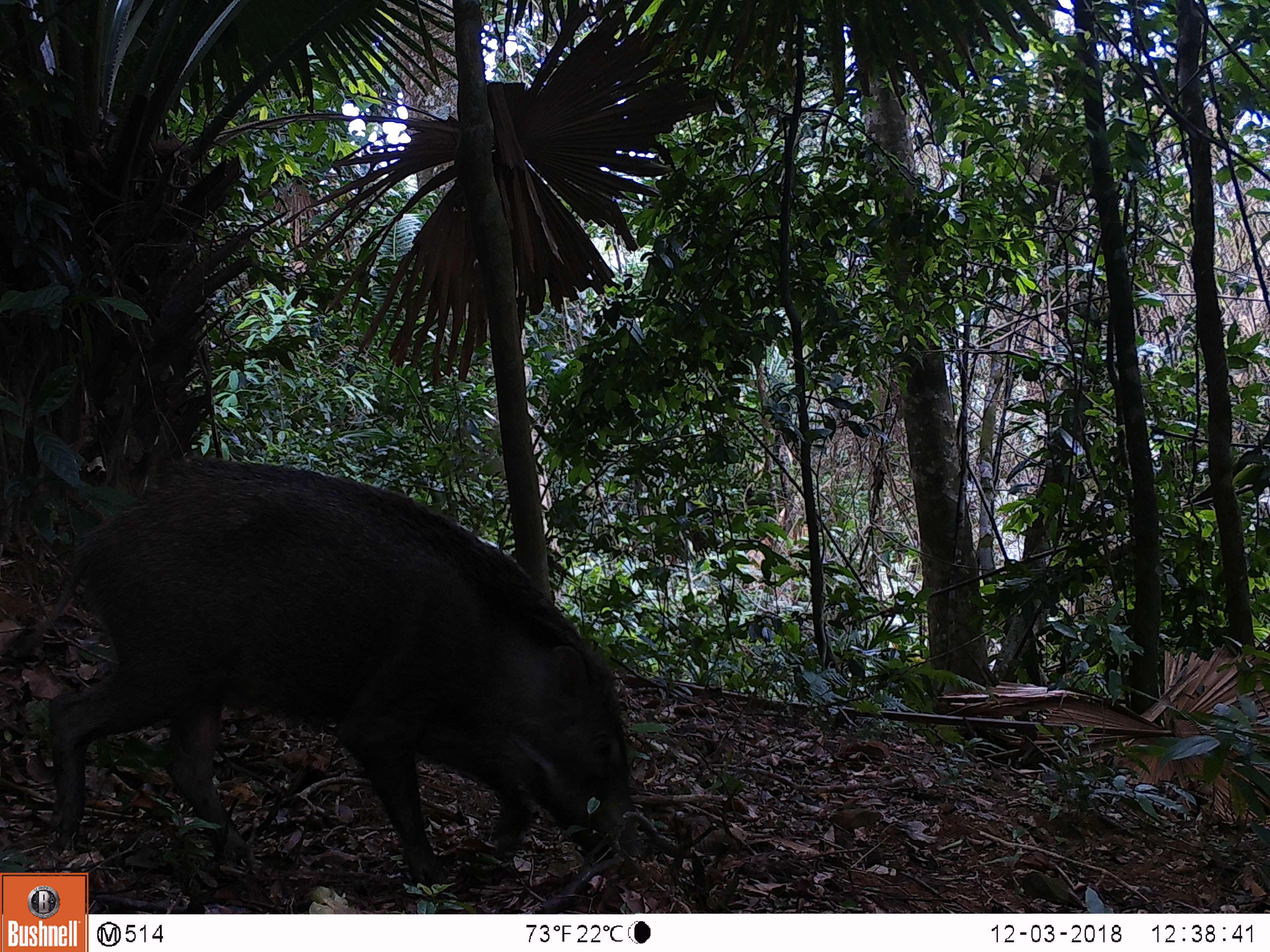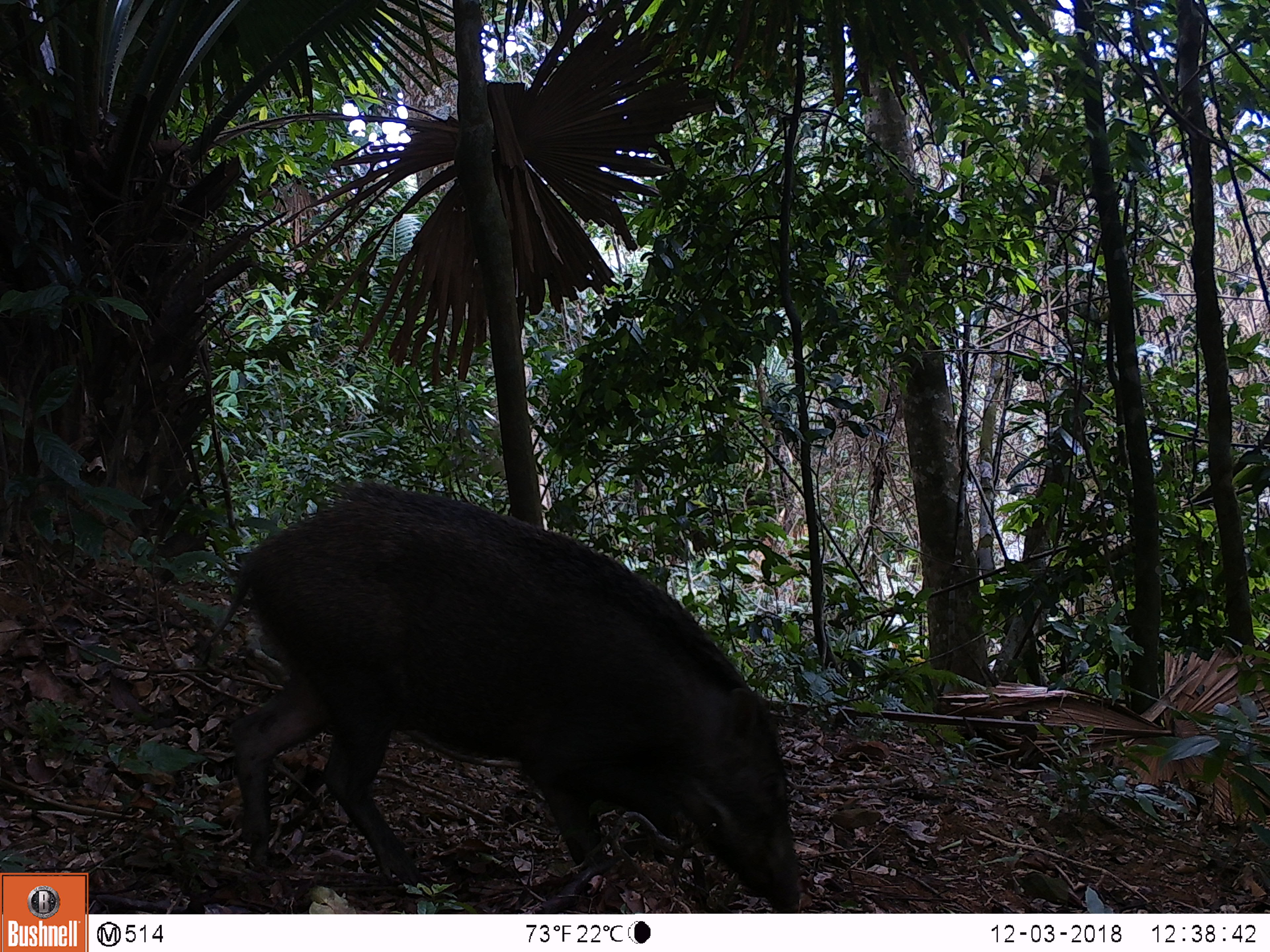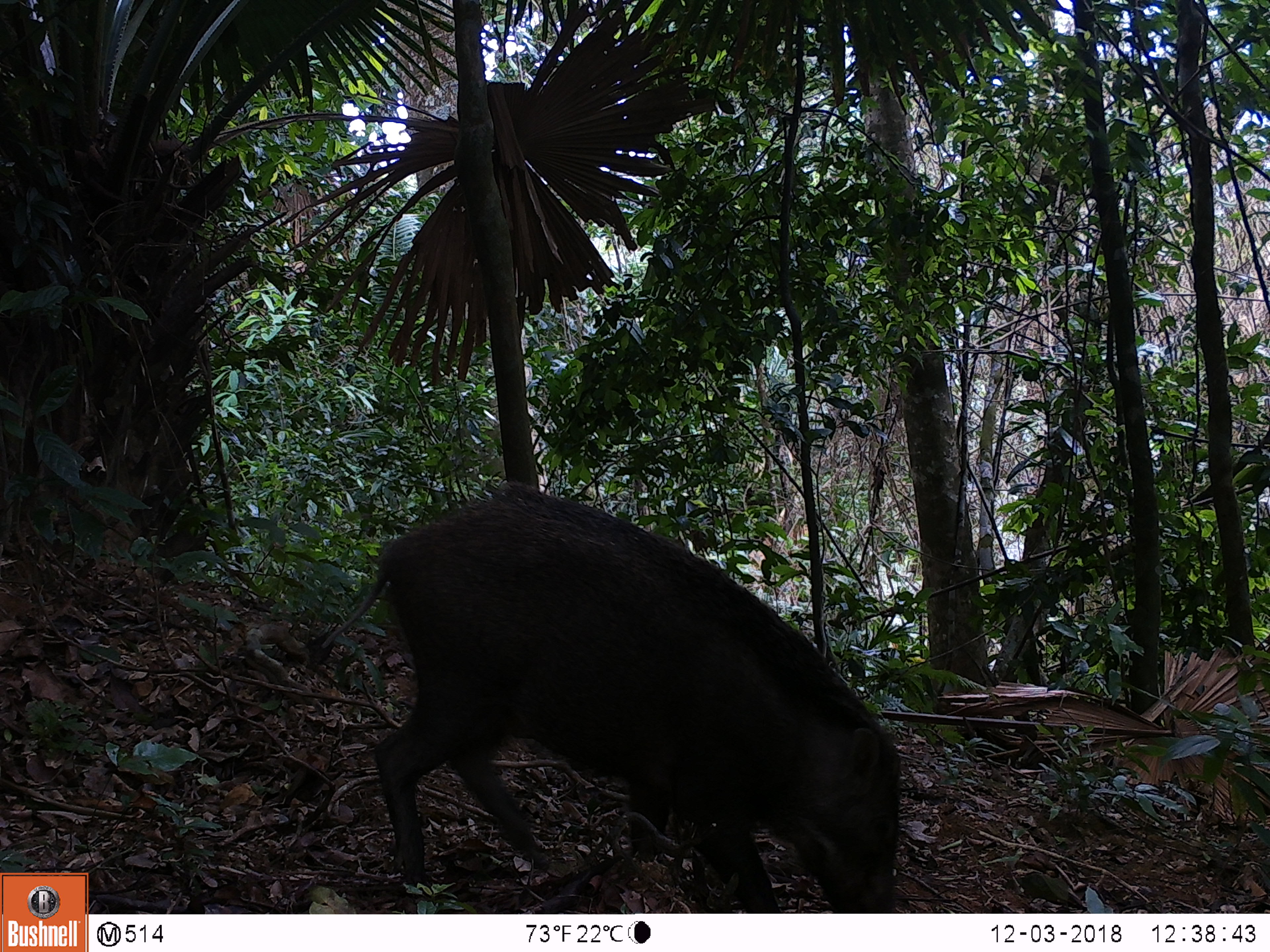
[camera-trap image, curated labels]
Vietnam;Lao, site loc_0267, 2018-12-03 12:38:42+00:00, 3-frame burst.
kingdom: Animalia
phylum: Chordata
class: Mammalia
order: Artiodactyla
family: Suidae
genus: Sus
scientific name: Sus scrofa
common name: eurasian wild pig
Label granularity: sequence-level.